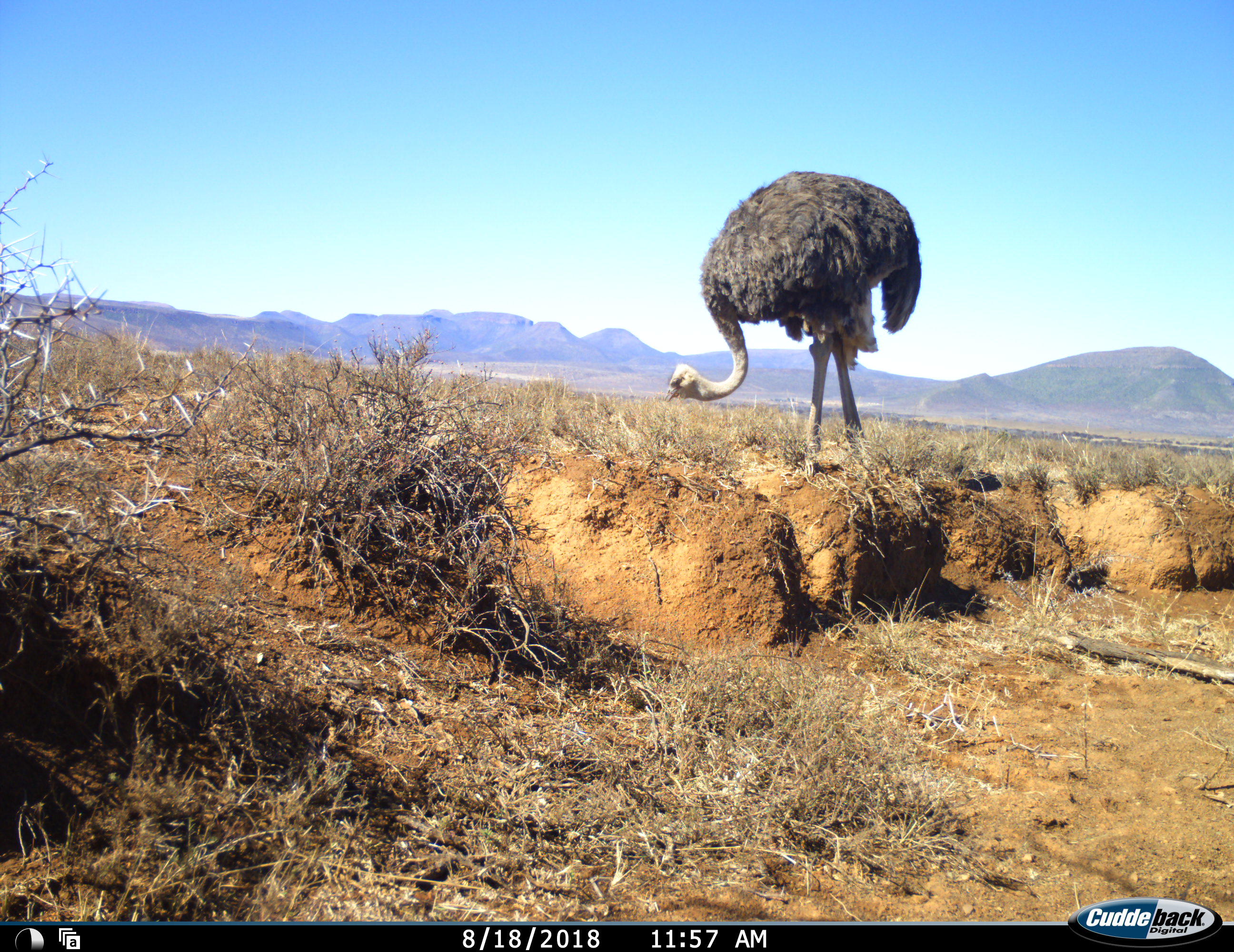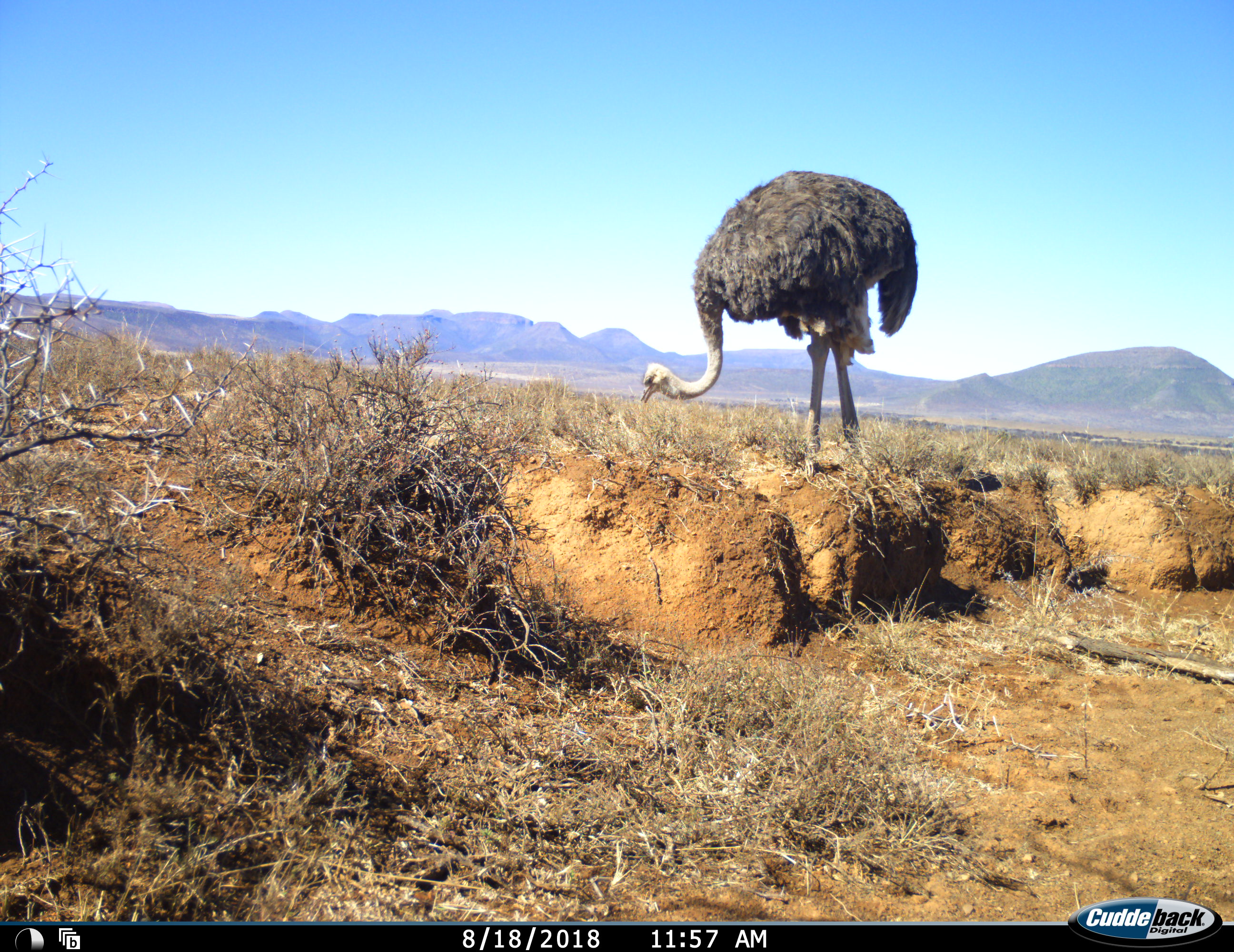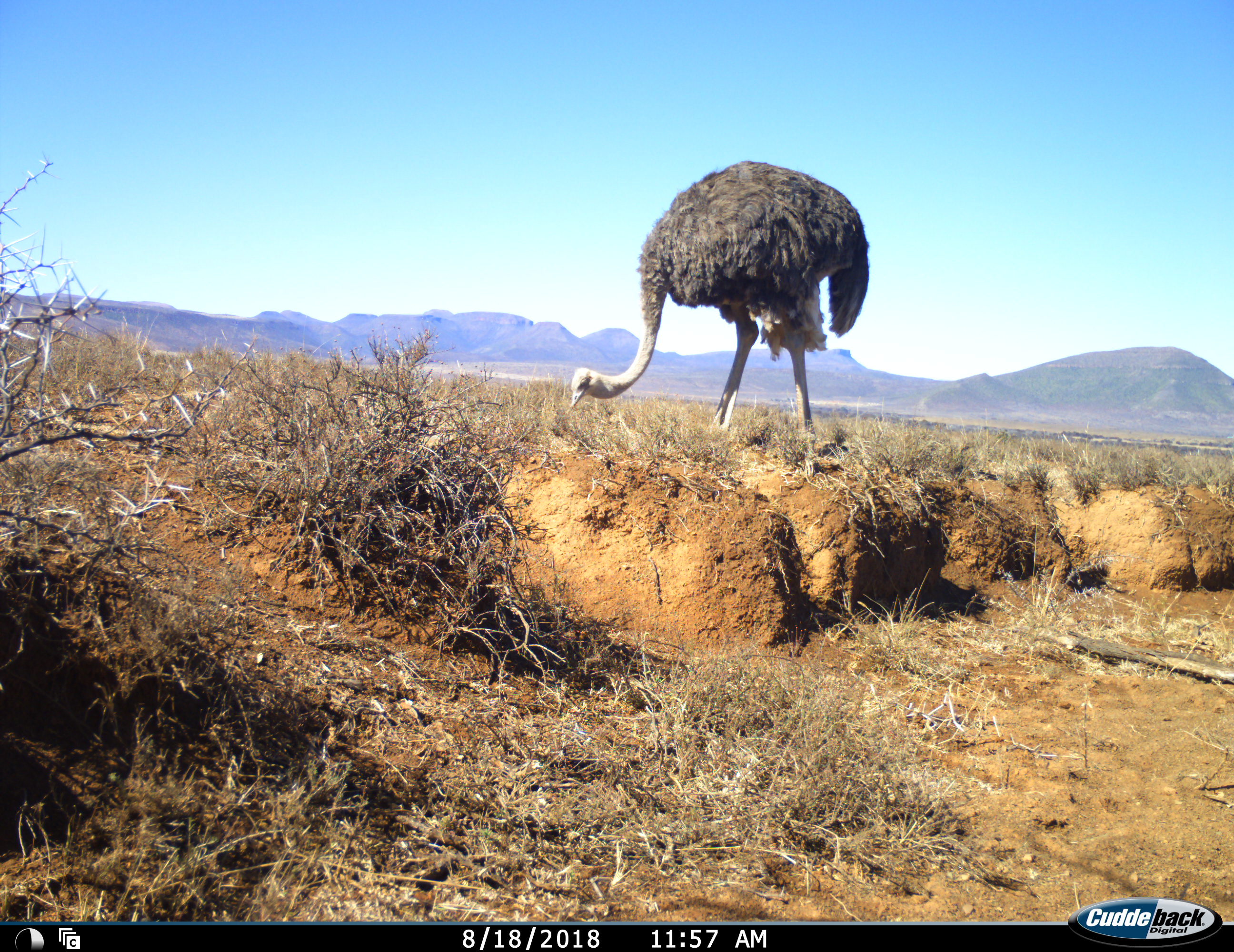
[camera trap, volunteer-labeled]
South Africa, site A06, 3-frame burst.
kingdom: Animalia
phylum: Chordata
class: Aves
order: Struthioniformes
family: Struthionidae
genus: Struthio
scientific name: Struthio camelus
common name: ostrich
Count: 1.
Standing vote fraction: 0%.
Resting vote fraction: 0%.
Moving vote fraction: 50%.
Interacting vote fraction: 0%.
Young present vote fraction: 0%.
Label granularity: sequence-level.